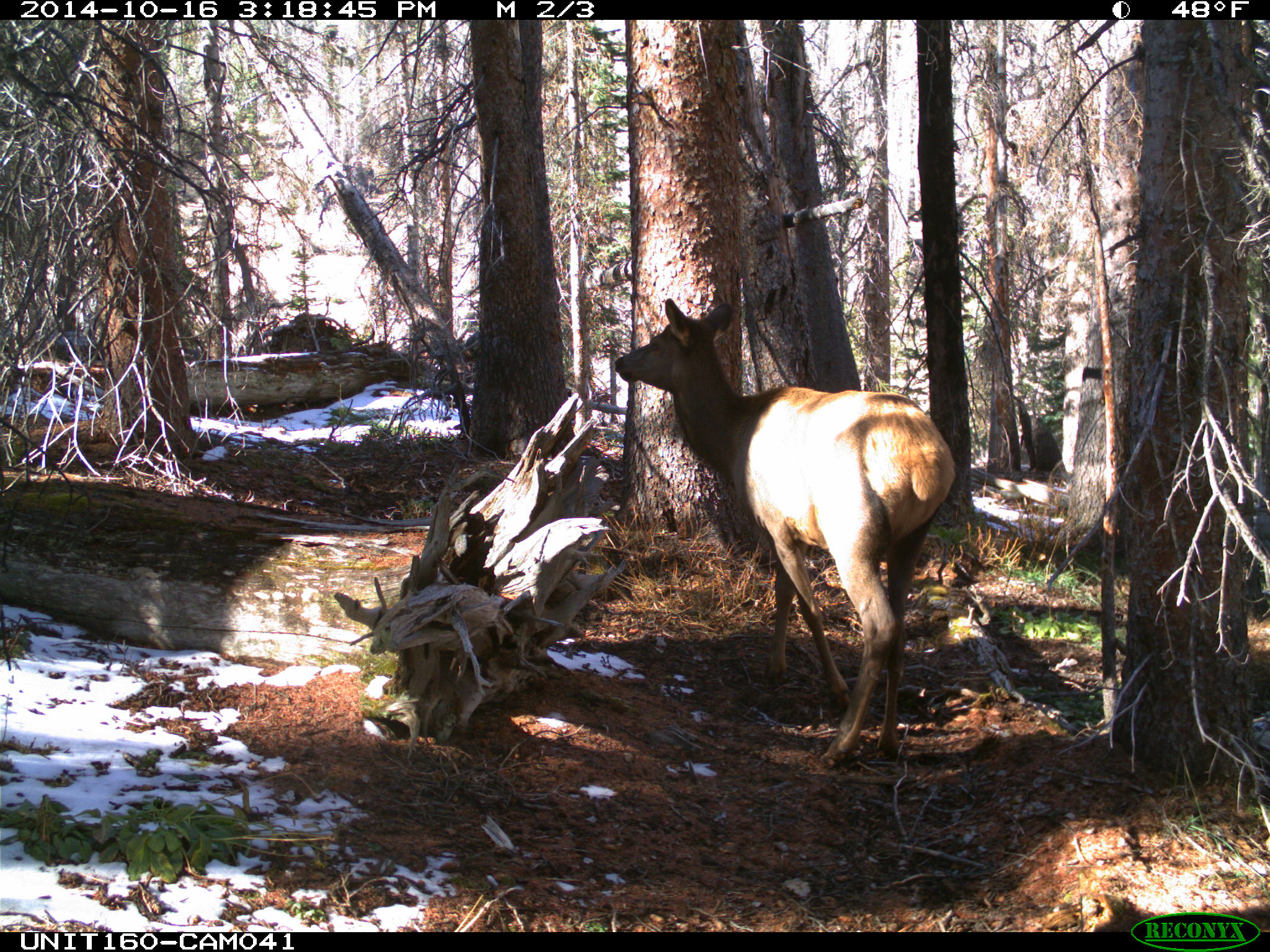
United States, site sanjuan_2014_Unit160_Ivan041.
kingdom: Animalia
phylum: Chordata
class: Mammalia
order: Artiodactyla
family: Cervidae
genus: Cervus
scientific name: Cervus elaphus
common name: red deer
Cervus elaphus (red deer).